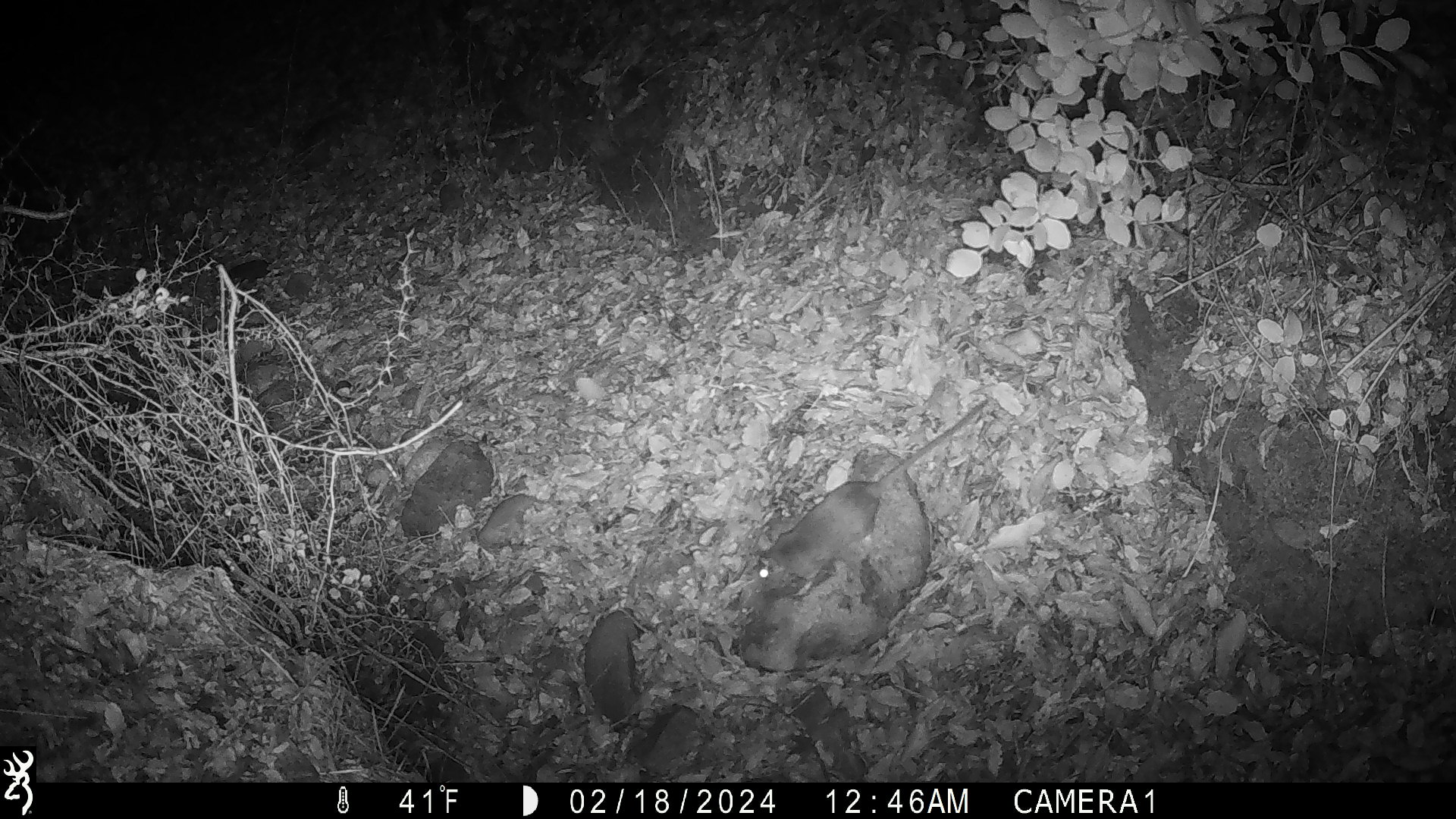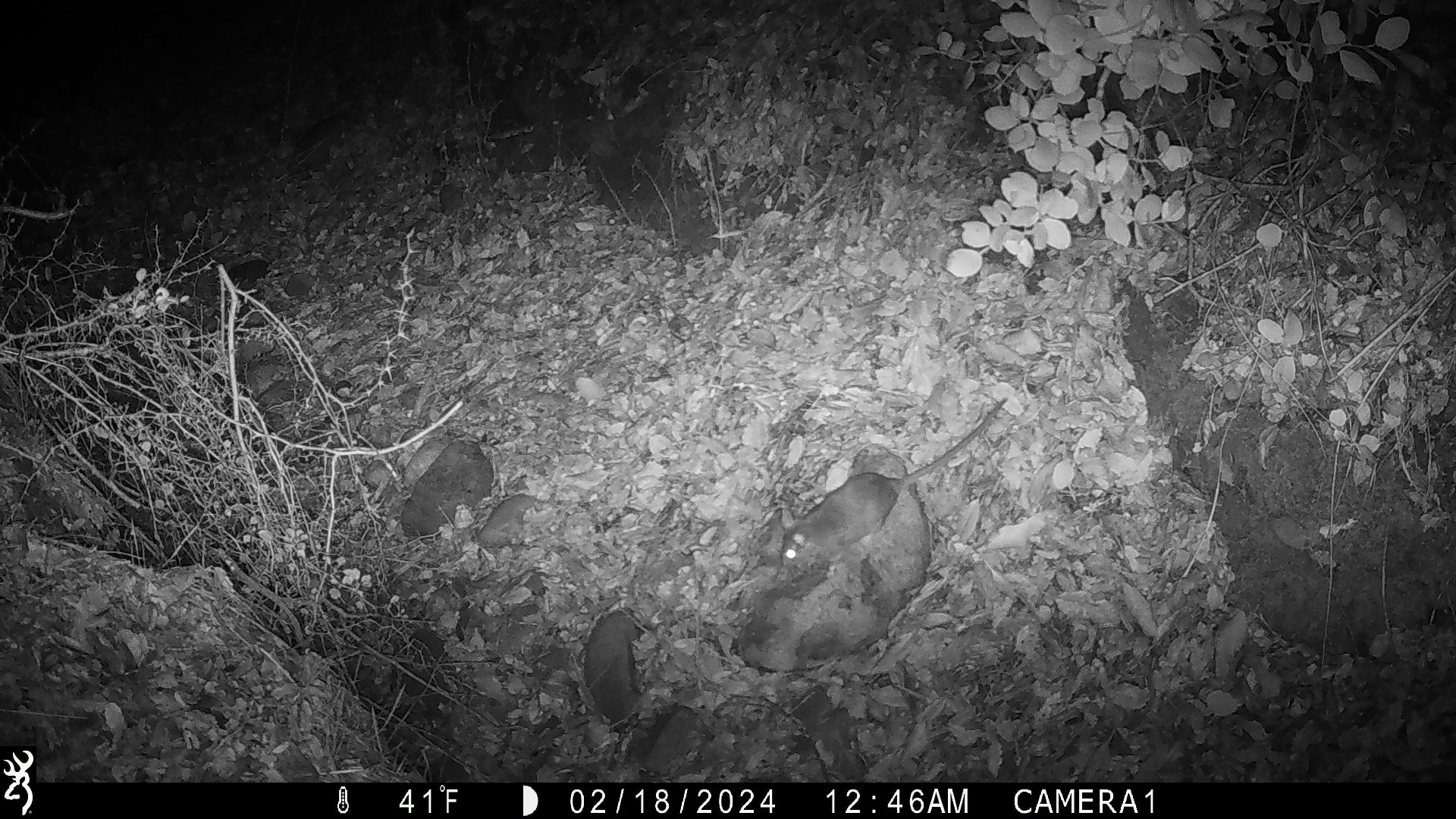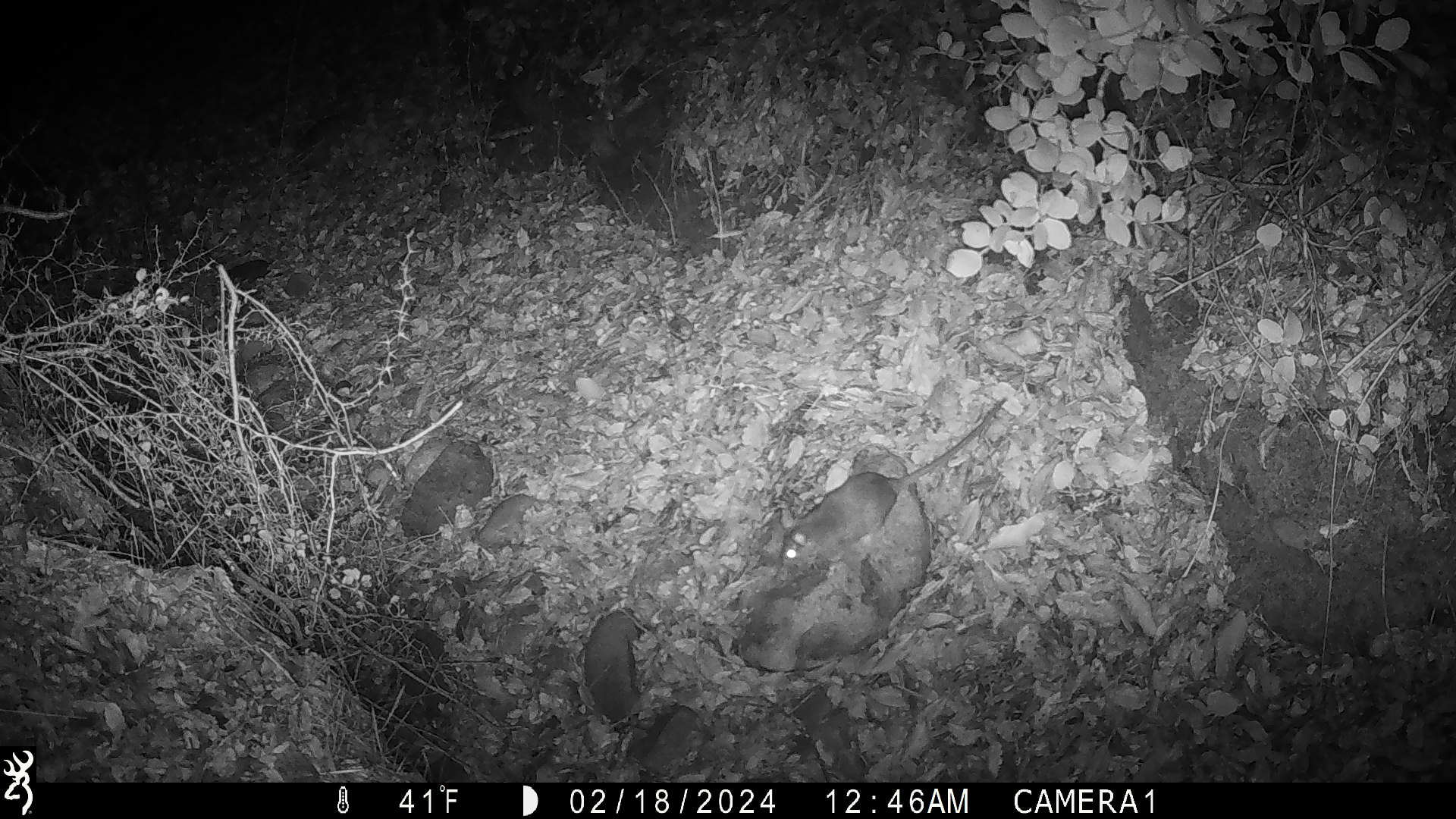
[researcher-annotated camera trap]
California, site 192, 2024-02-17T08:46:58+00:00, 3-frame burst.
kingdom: Animalia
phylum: Chordata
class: Mammalia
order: Rodentia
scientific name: Rodentia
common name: mouse or rat